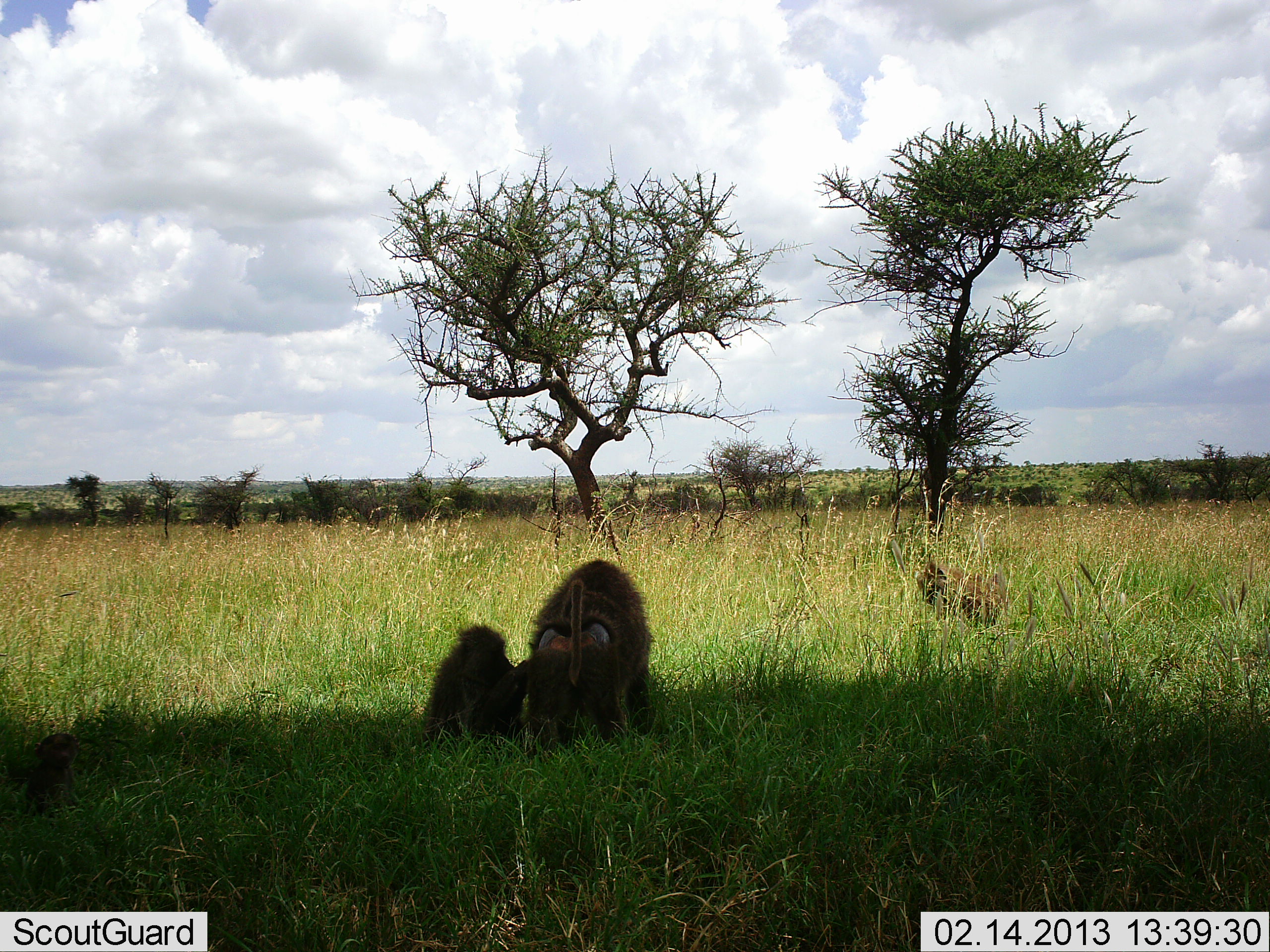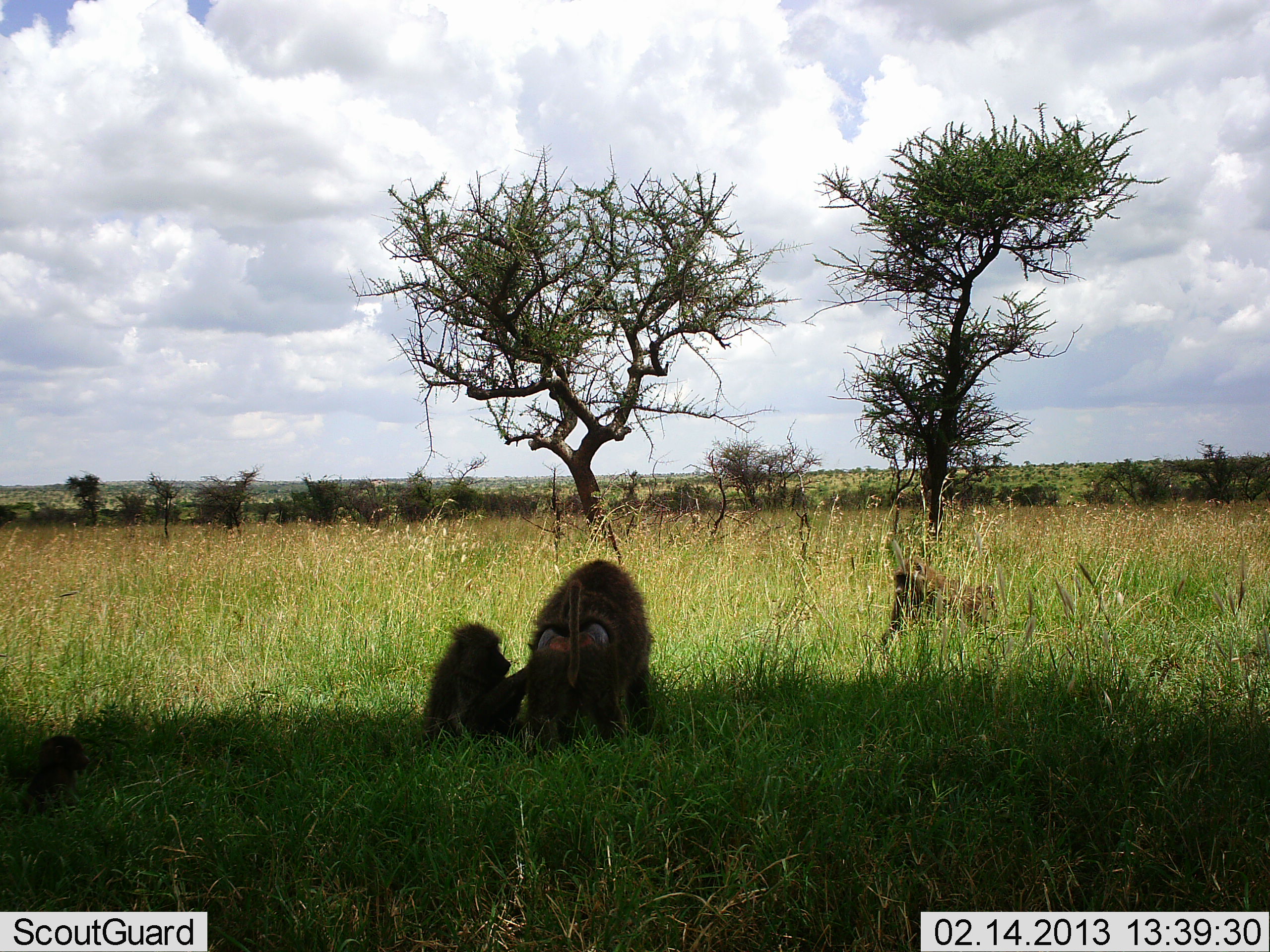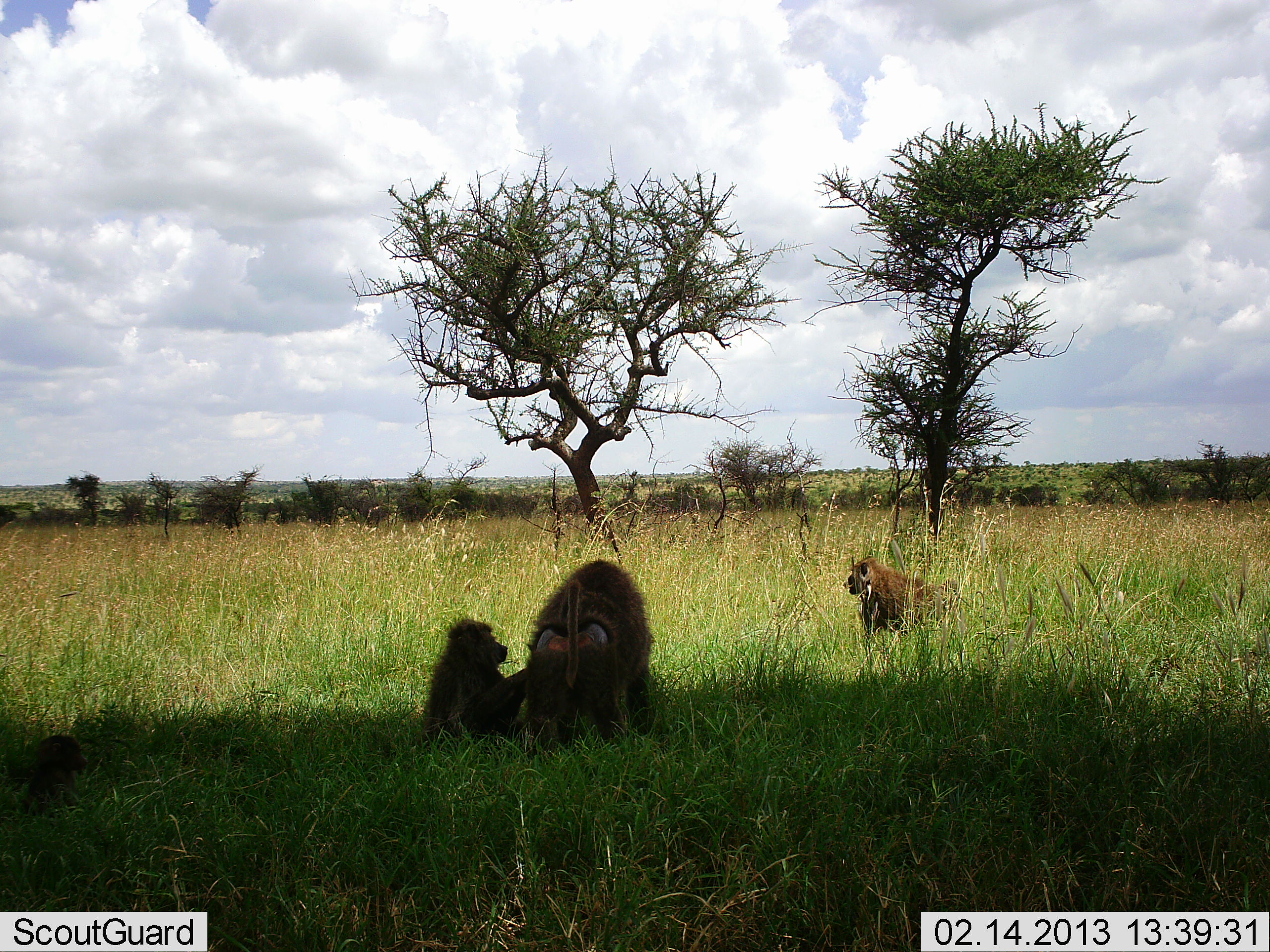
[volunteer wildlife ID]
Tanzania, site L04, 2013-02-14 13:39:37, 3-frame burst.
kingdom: Animalia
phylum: Chordata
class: Mammalia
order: Primates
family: Cercopithecidae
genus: Papio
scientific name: Papio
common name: baboon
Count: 4.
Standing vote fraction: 17%.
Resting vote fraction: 71%.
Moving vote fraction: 71%.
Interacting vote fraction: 58%.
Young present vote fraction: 75%.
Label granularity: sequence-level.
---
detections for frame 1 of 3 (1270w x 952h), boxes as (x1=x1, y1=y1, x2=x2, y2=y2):
animal: (x1=526, y1=558, x2=656, y2=759); (x1=423, y1=624, x2=526, y2=748); (x1=916, y1=559, x2=1000, y2=631); (x1=25, y1=731, x2=79, y2=818)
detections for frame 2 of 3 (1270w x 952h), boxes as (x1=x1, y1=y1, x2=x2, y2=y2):
animal: (x1=526, y1=558, x2=656, y2=760); (x1=423, y1=622, x2=526, y2=753); (x1=881, y1=558, x2=999, y2=655); (x1=29, y1=733, x2=87, y2=814)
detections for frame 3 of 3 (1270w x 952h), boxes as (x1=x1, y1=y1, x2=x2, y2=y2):
animal: (x1=526, y1=558, x2=660, y2=759); (x1=423, y1=618, x2=526, y2=750); (x1=841, y1=555, x2=964, y2=646); (x1=29, y1=733, x2=87, y2=814)